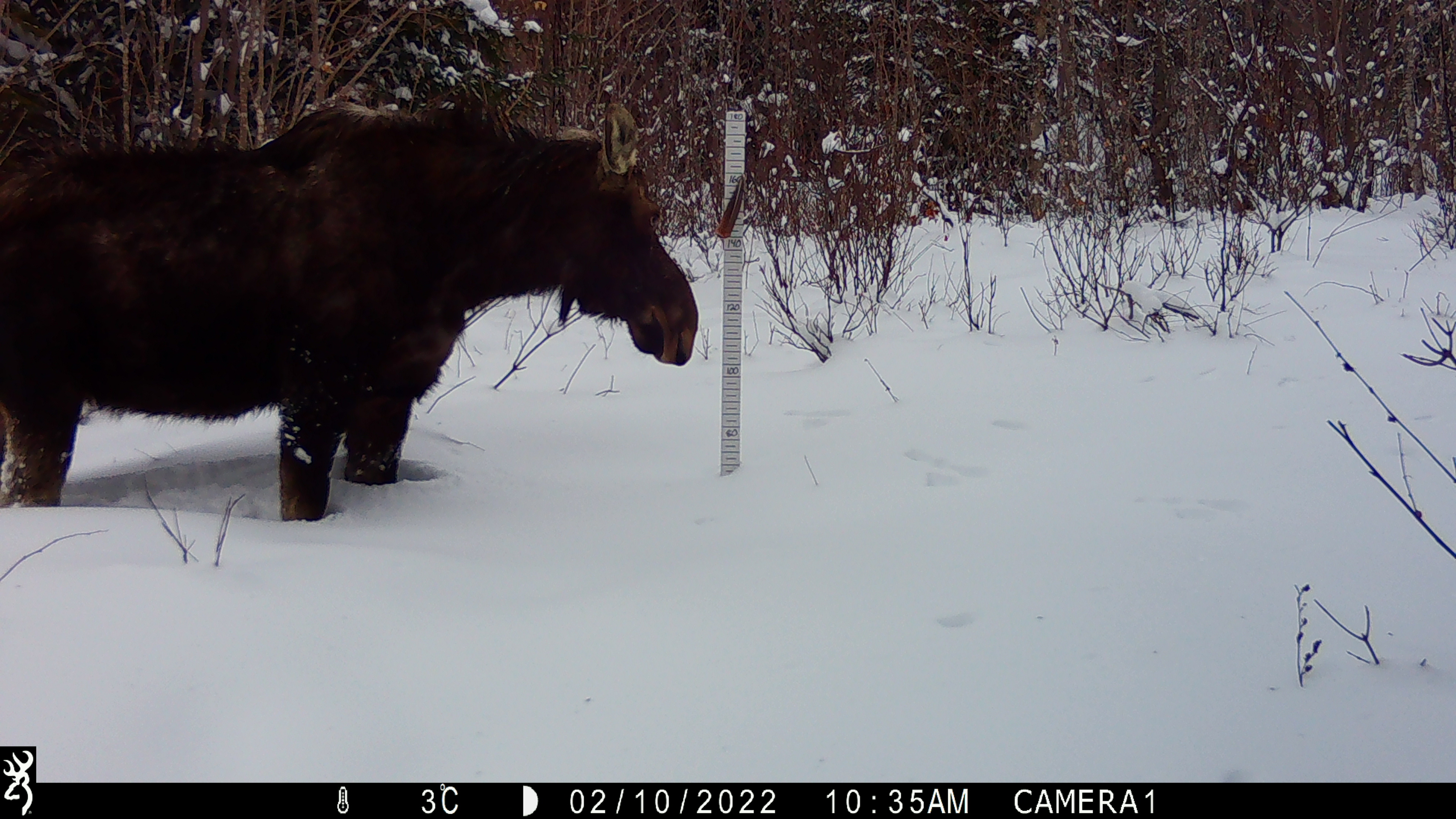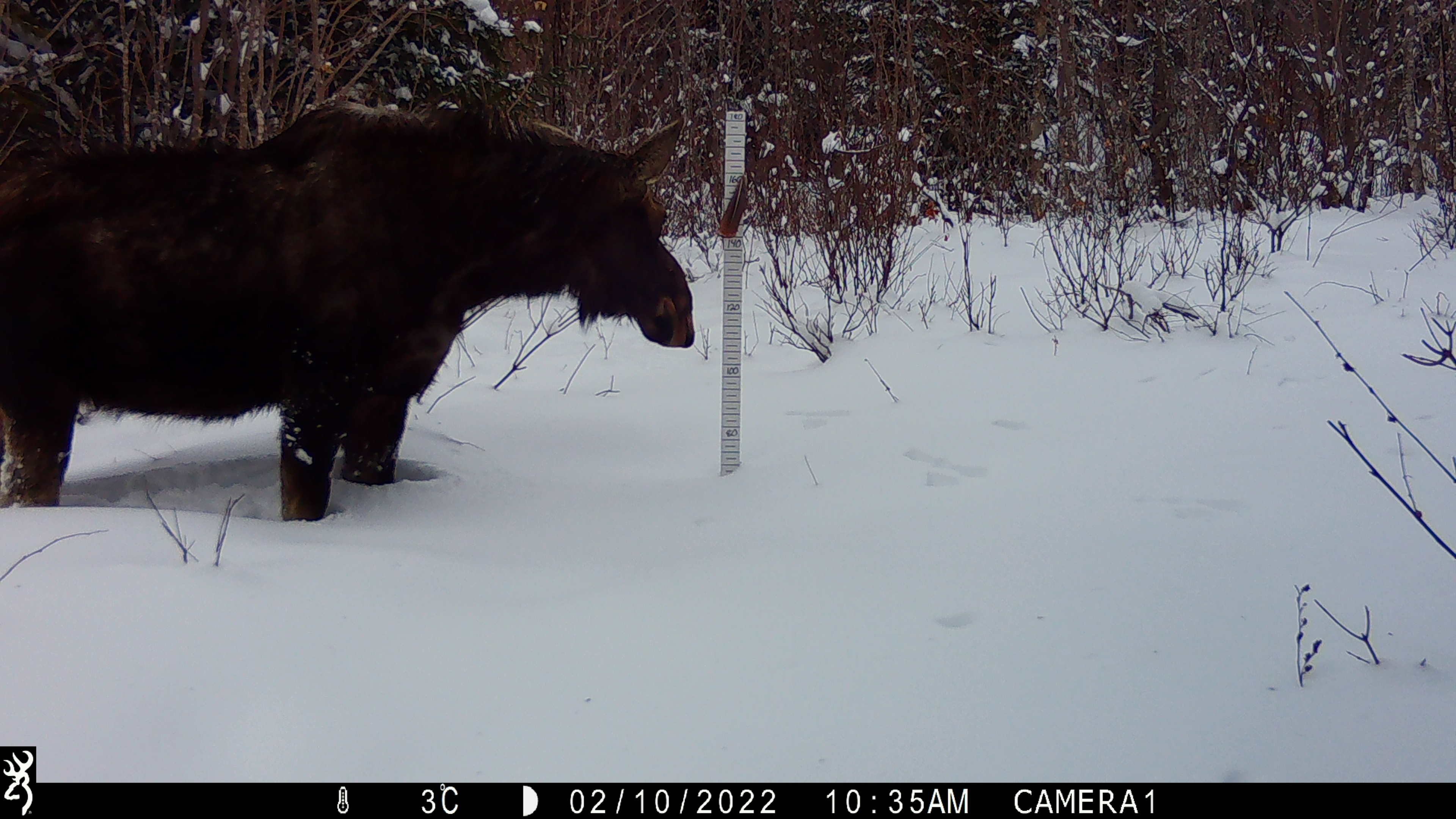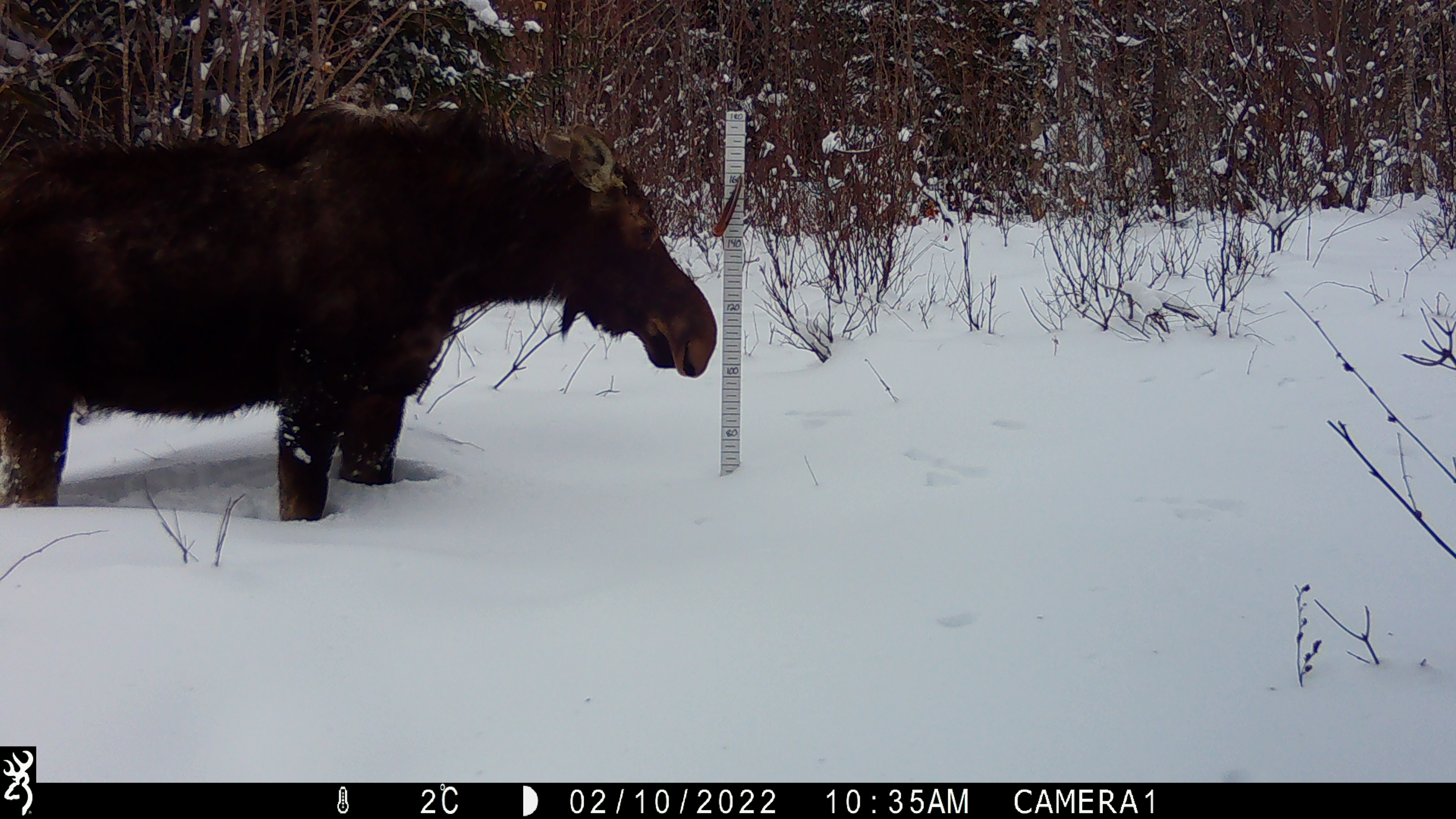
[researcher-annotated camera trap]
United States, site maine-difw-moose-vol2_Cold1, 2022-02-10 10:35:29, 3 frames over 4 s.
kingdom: Animalia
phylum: Chordata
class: Mammalia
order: Artiodactyla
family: Cervidae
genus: Alces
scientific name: Alces alces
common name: moose